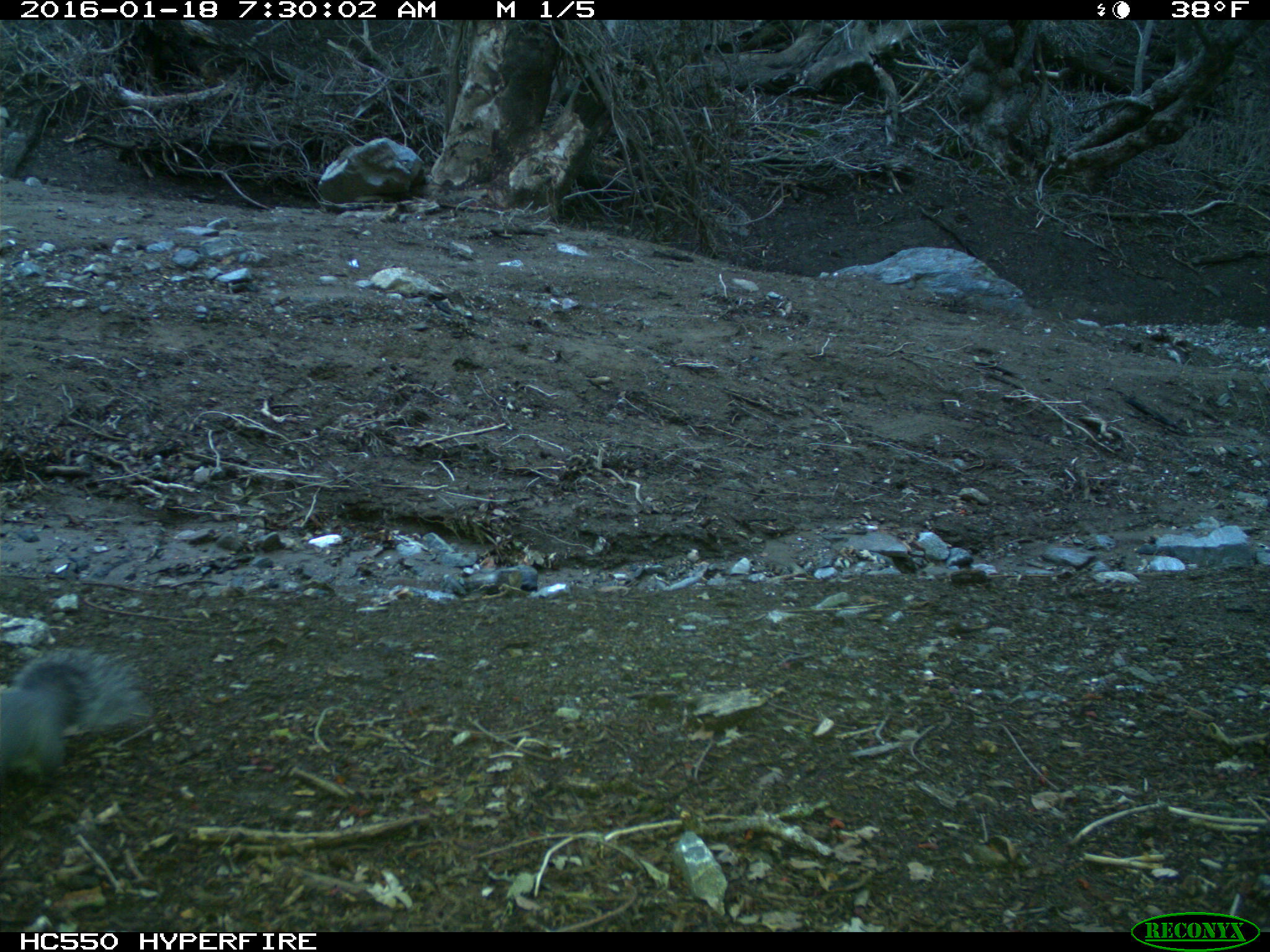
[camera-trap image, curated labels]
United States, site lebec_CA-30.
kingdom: Animalia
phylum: Chordata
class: Mammalia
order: Rodentia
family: Sciuridae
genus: Sciurus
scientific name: Sciurus carolinensis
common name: eastern gray squirrel